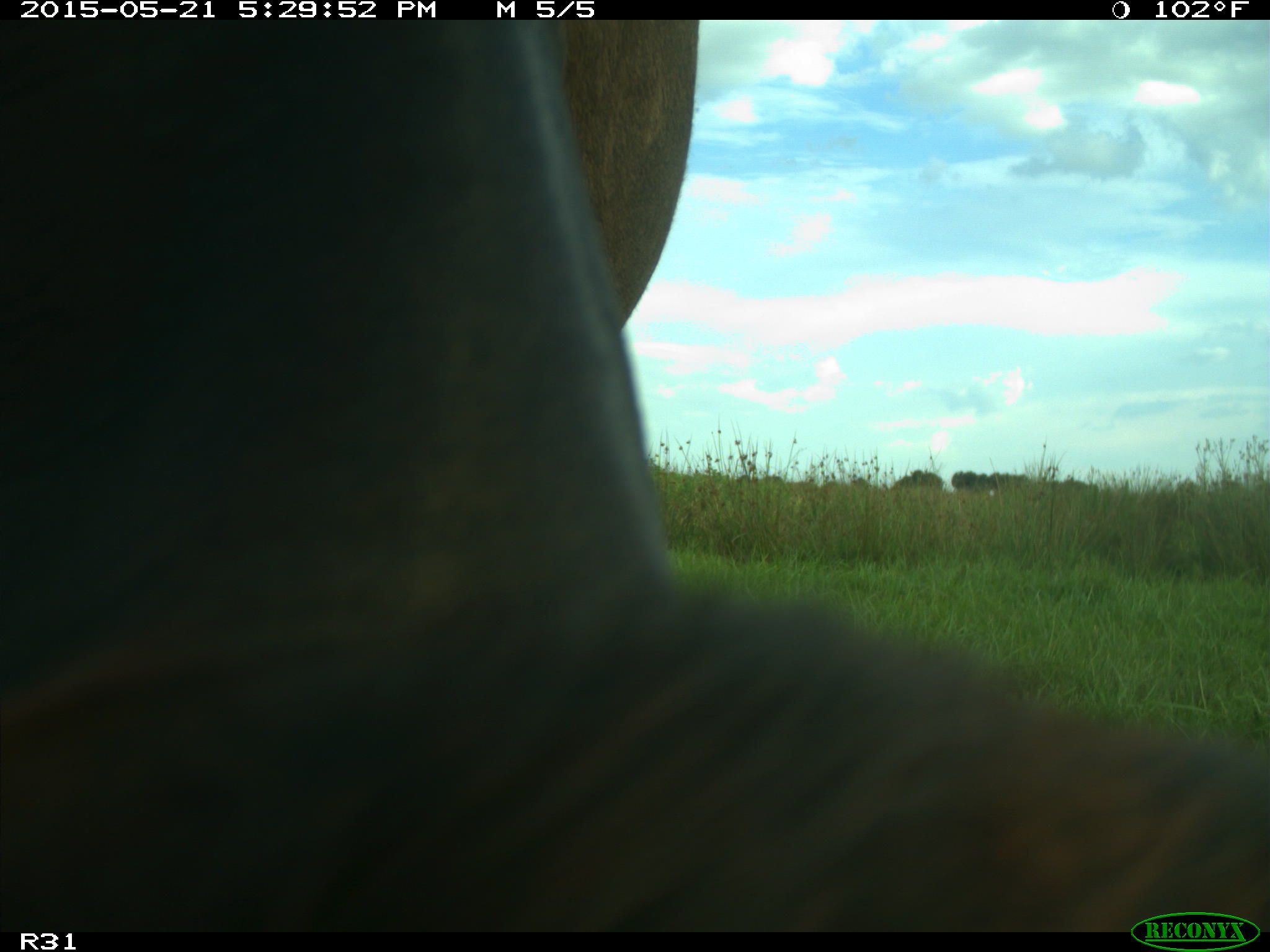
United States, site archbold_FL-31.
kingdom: Animalia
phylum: Chordata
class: Mammalia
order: Artiodactyla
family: Bovidae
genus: Bos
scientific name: Bos taurus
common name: domestic cow